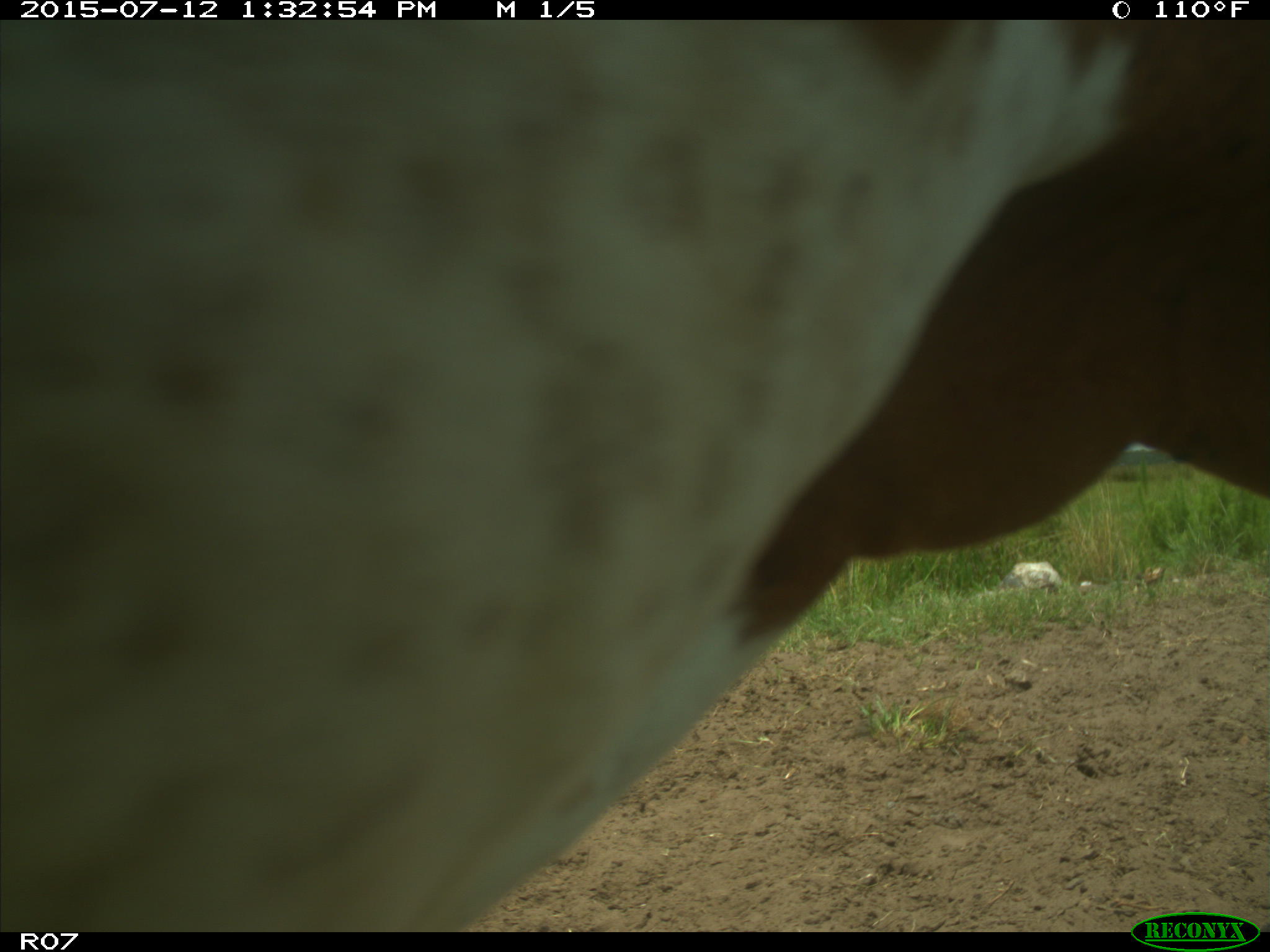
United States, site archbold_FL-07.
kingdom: Animalia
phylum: Chordata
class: Mammalia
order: Artiodactyla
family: Bovidae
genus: Bos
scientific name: Bos taurus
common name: domestic cow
Bos taurus (domestic cow).